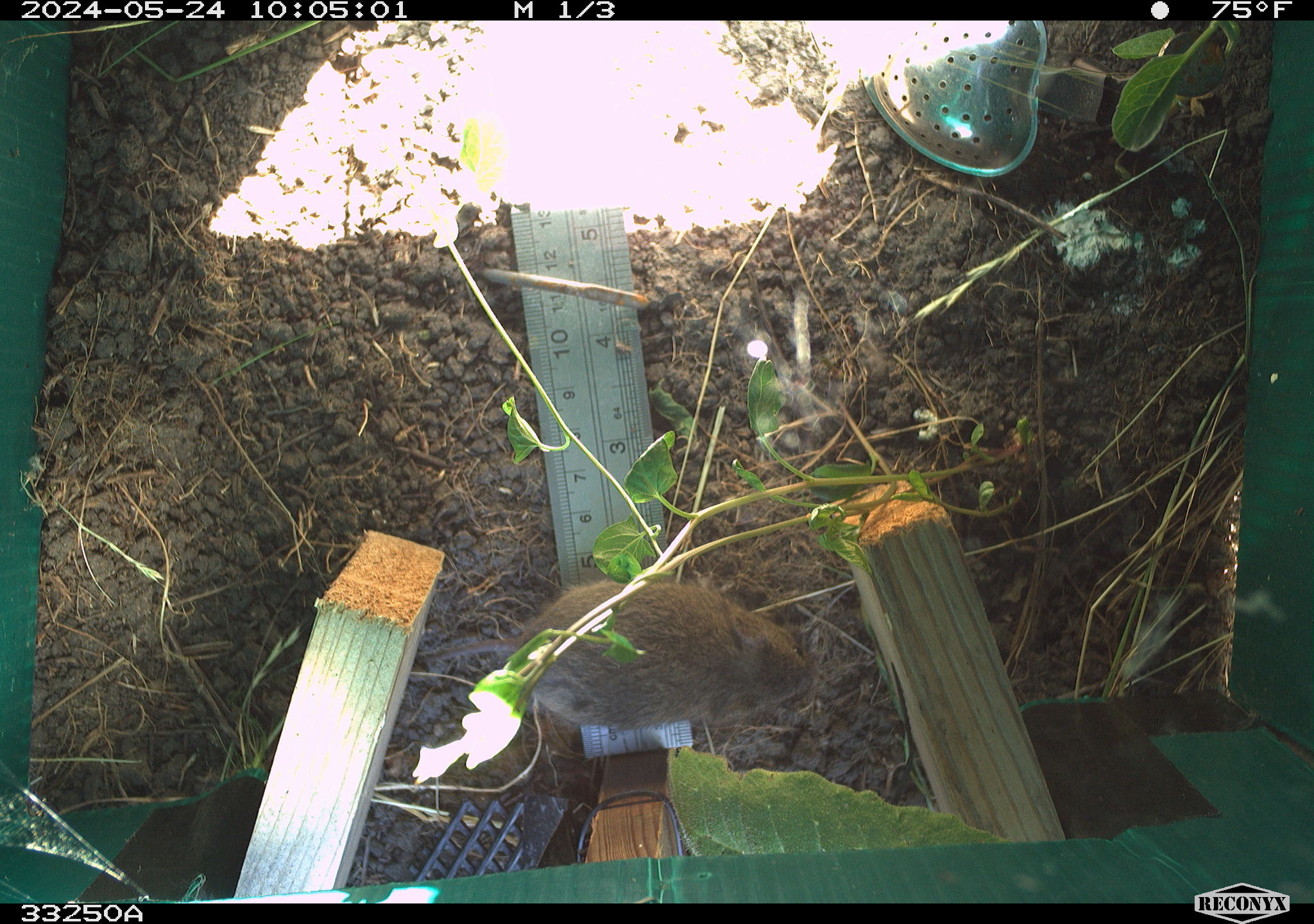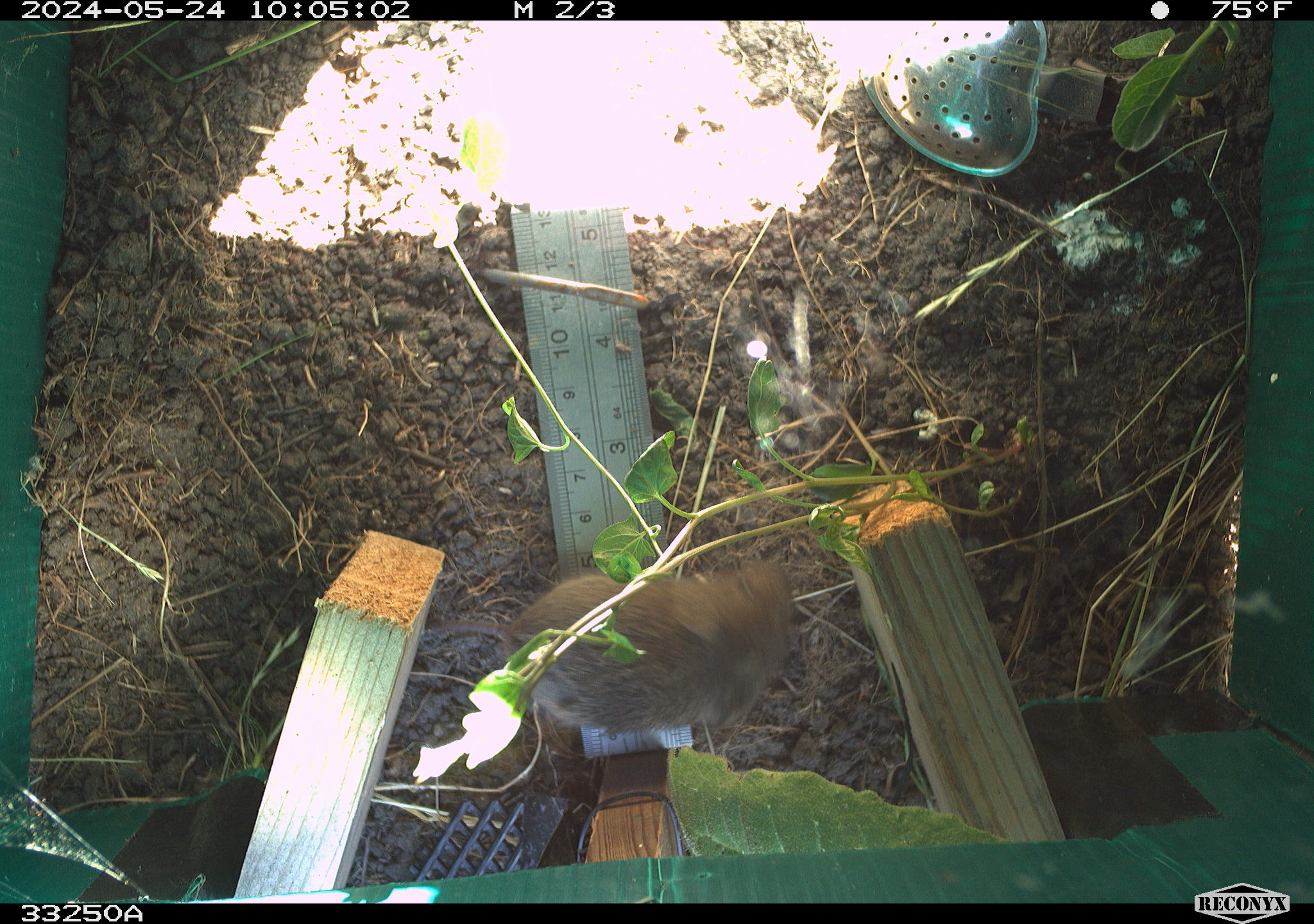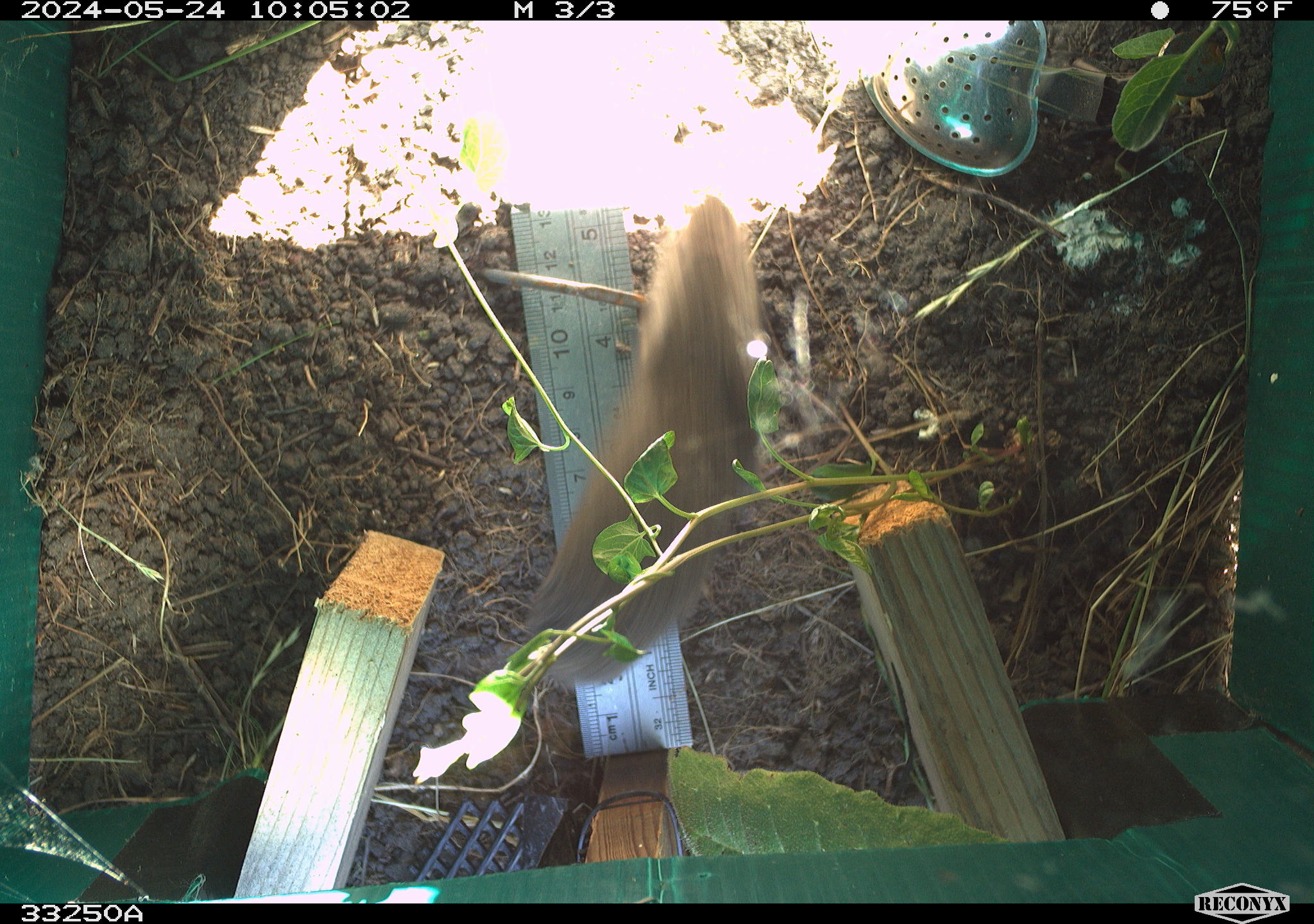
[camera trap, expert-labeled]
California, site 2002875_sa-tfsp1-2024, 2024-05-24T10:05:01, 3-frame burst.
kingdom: Animalia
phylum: Chordata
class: Mammalia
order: Rodentia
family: Cricetidae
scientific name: Arvicolinae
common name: voles, lemmings, and muskrats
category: arvicolinae subfamily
Arvicolinae subfamily (voles, lemmings, and muskrats) (Arvicolinae).